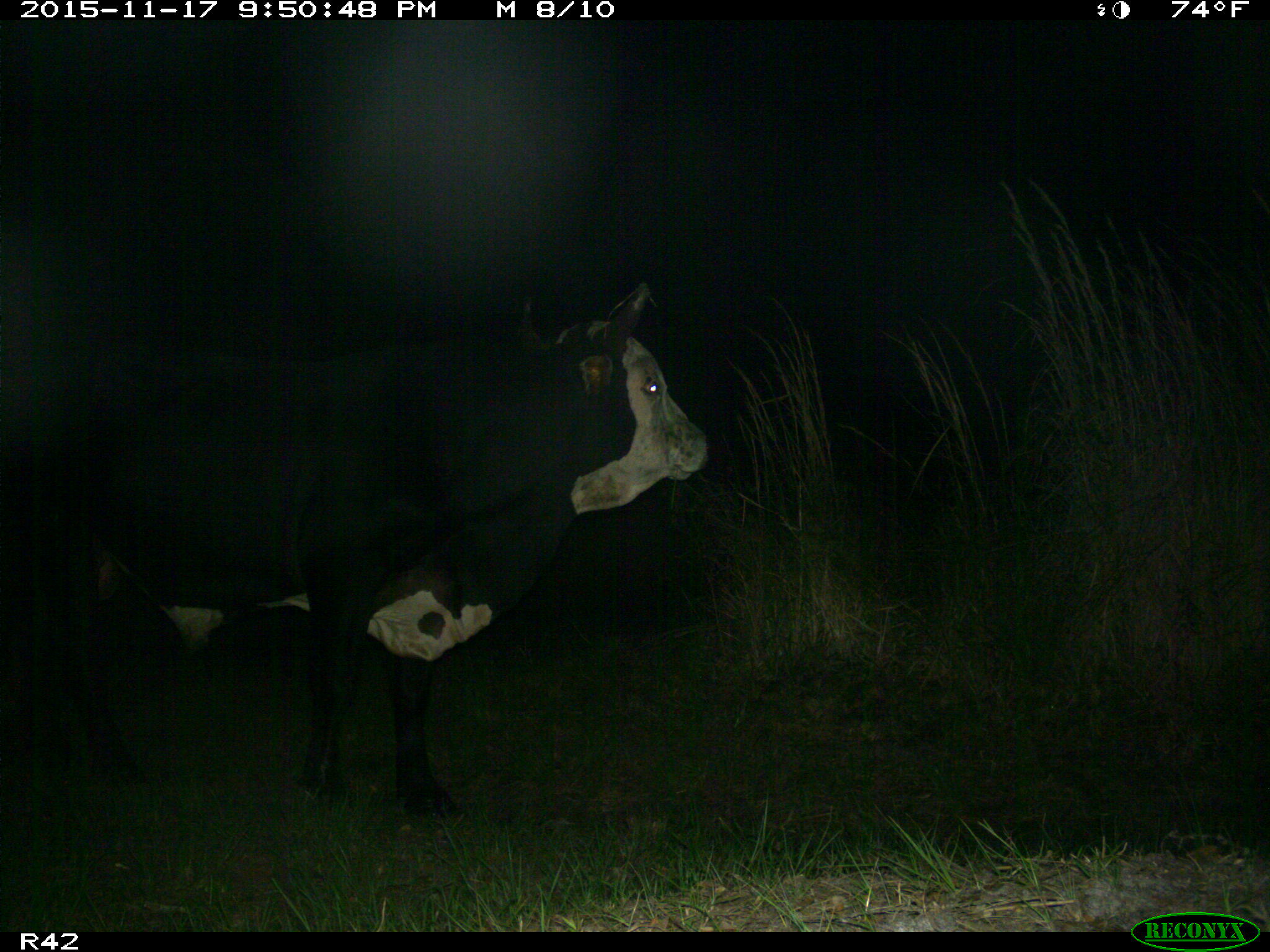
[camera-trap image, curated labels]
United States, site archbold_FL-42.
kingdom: Animalia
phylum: Chordata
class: Mammalia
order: Artiodactyla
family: Bovidae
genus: Bos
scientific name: Bos taurus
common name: domestic cow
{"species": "Bos taurus (domestic cow)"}